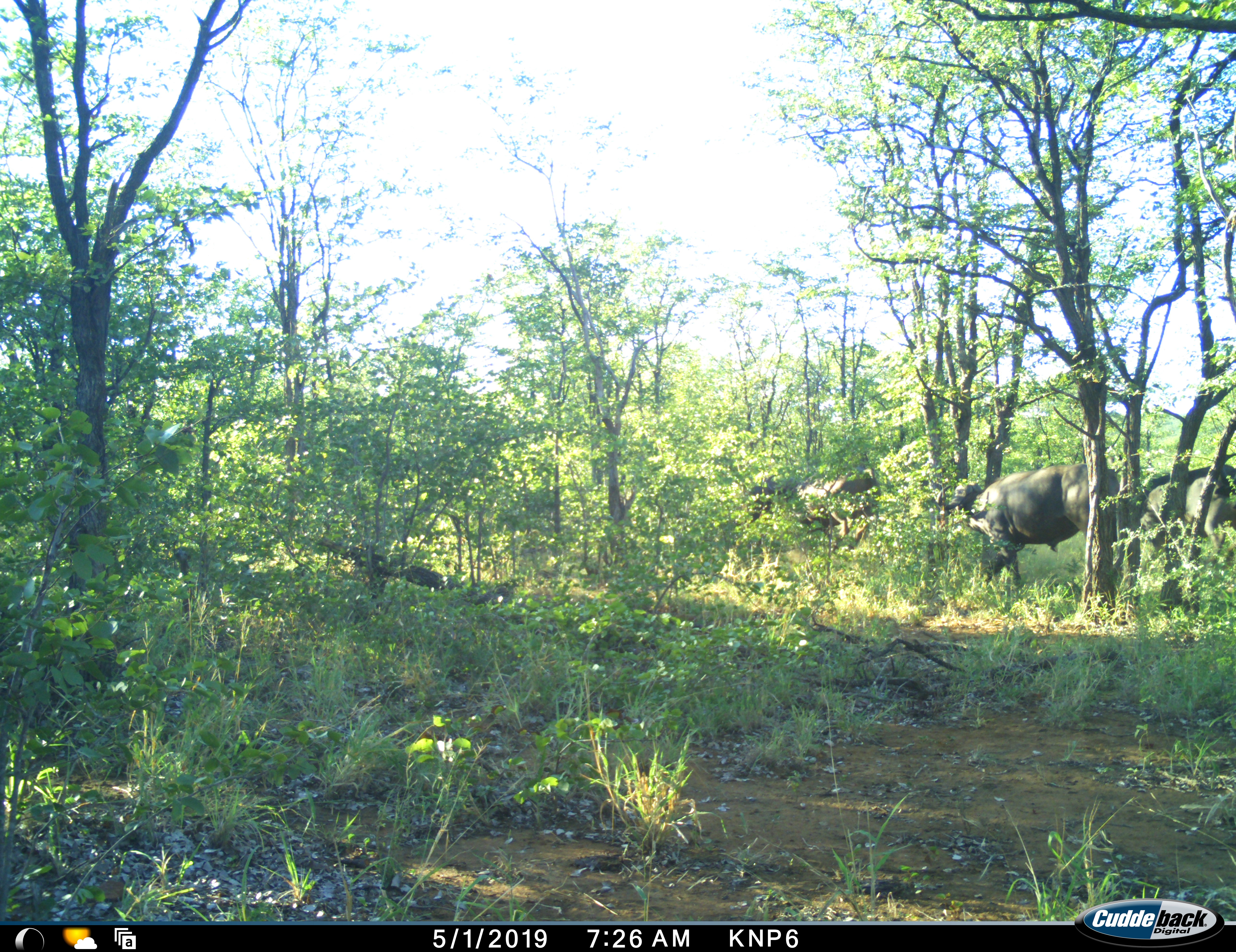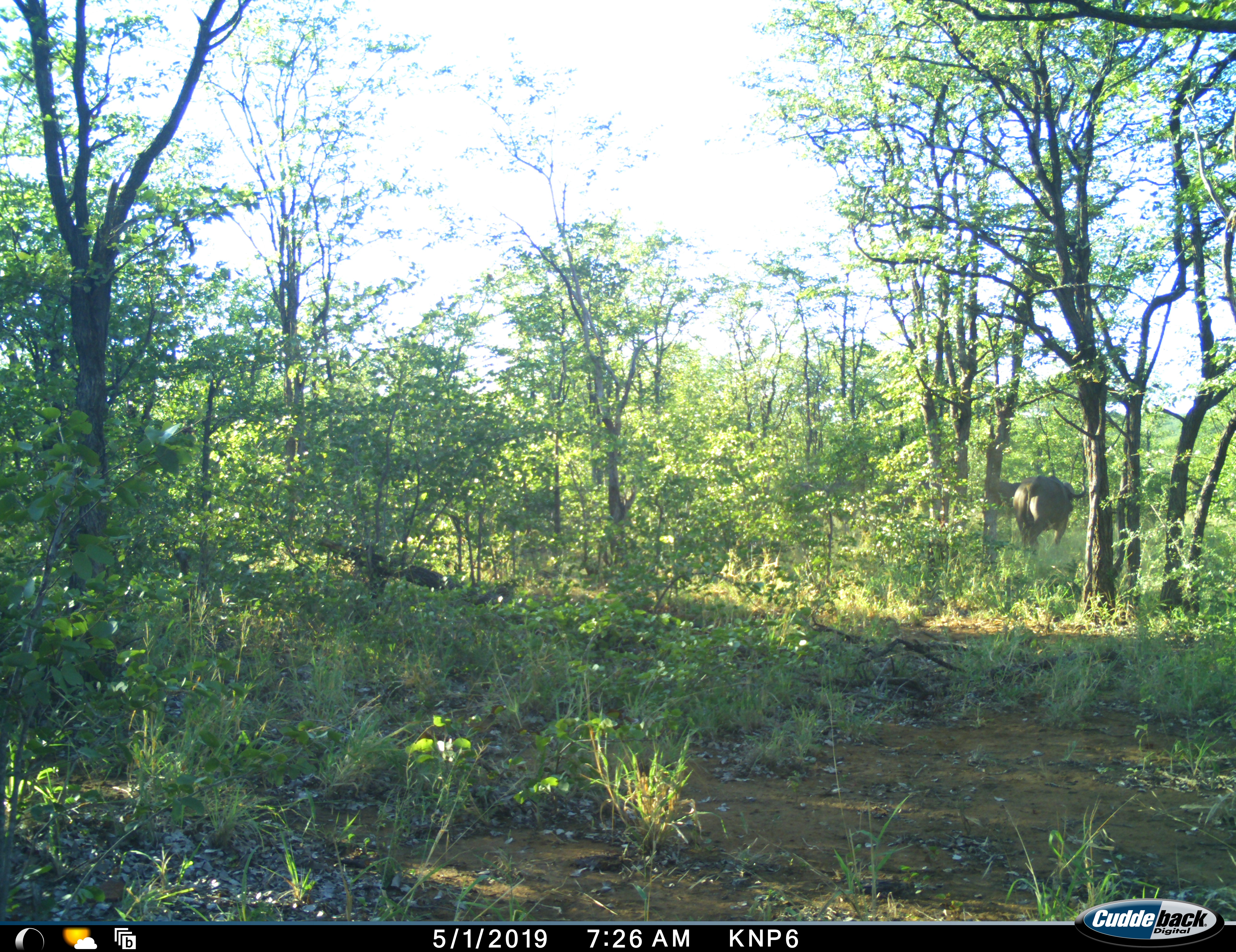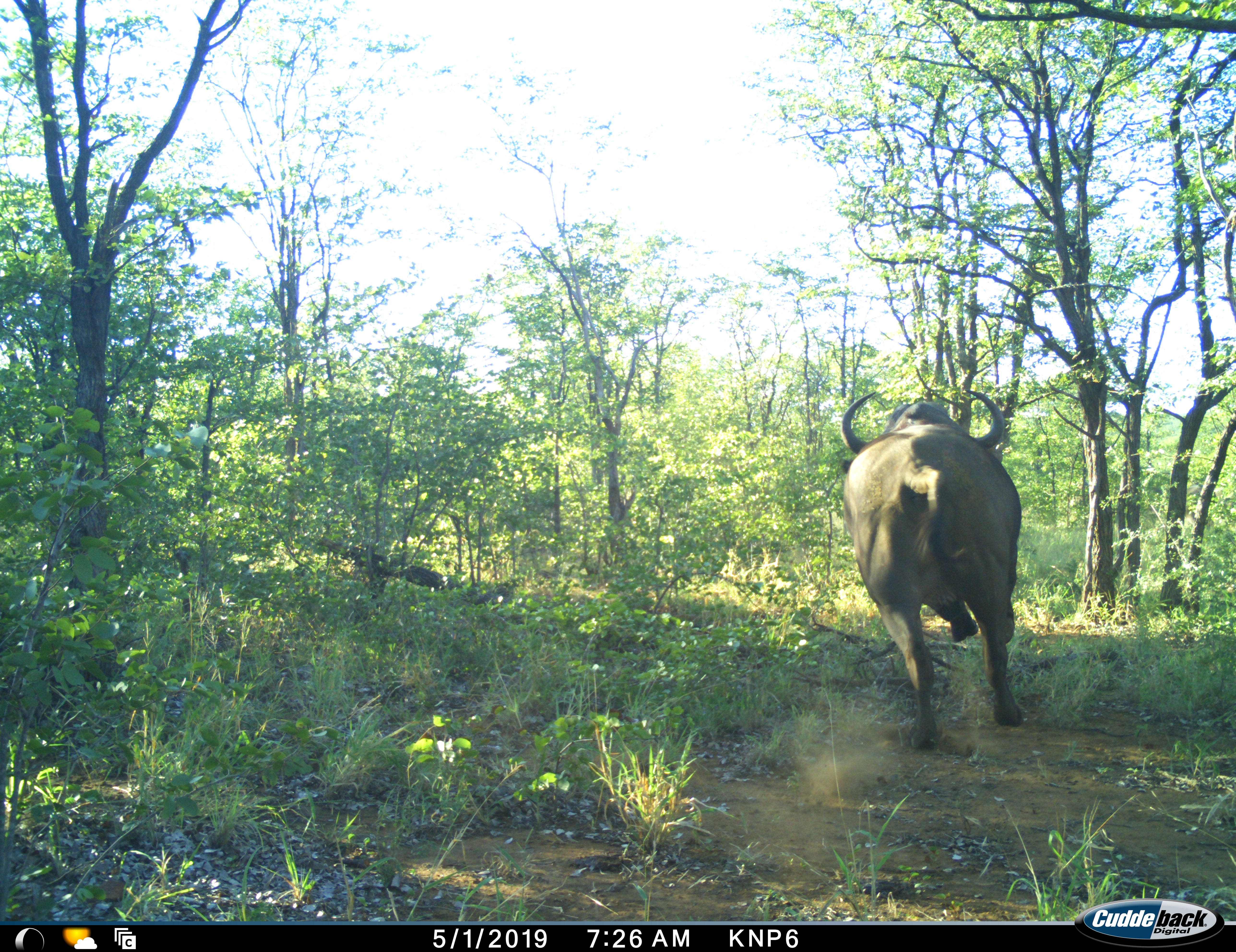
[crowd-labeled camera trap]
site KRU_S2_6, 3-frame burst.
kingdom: Animalia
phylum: Chordata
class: Mammalia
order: Artiodactyla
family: Bovidae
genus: Syncerus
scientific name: Syncerus caffer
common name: african buffalo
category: buffalo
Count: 3.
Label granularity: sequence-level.